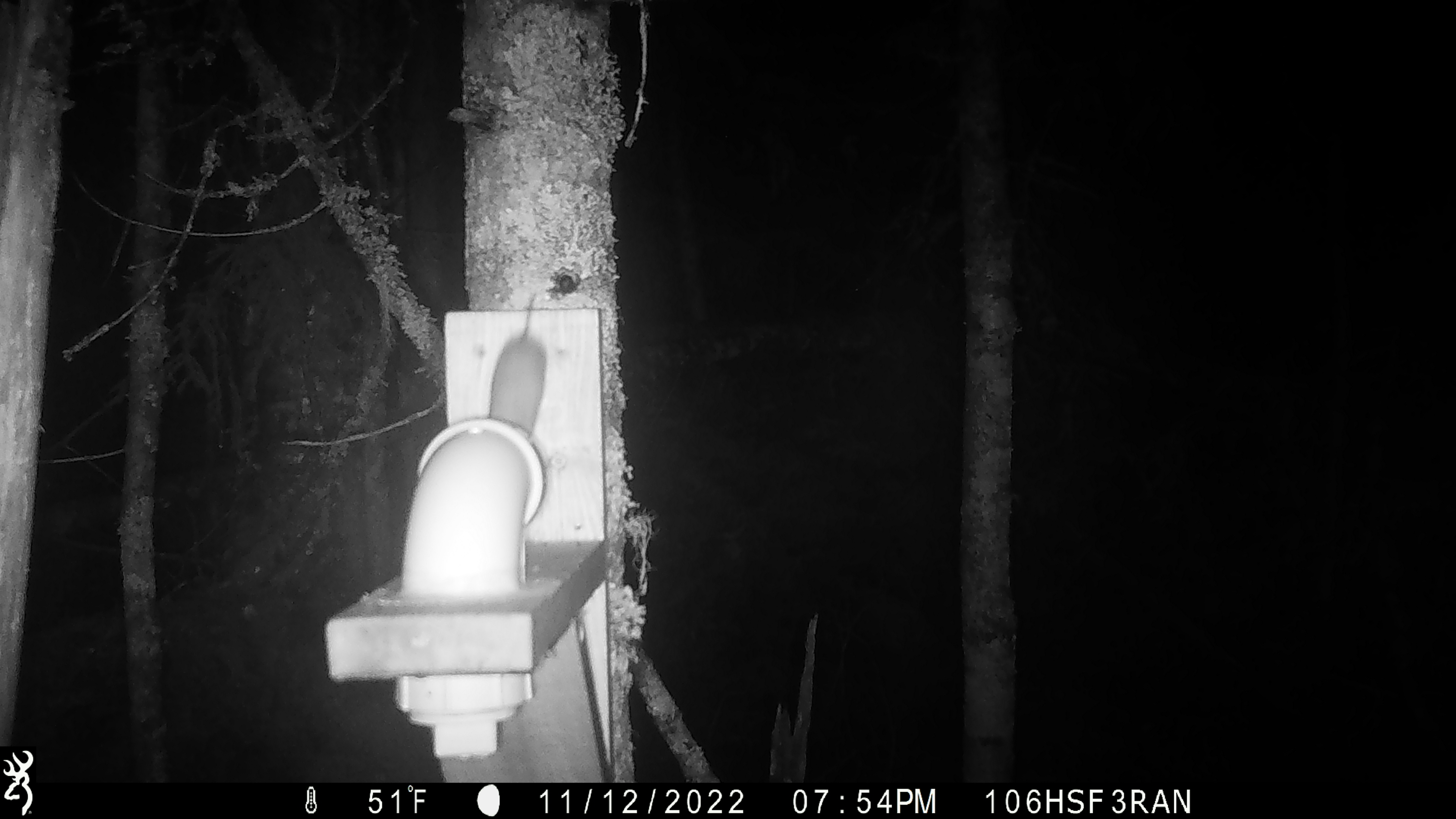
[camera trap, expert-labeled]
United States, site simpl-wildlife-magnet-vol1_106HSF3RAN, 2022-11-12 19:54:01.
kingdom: Animalia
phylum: Chordata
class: Mammalia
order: Rodentia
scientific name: Rodentia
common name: mouse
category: mouse sp.